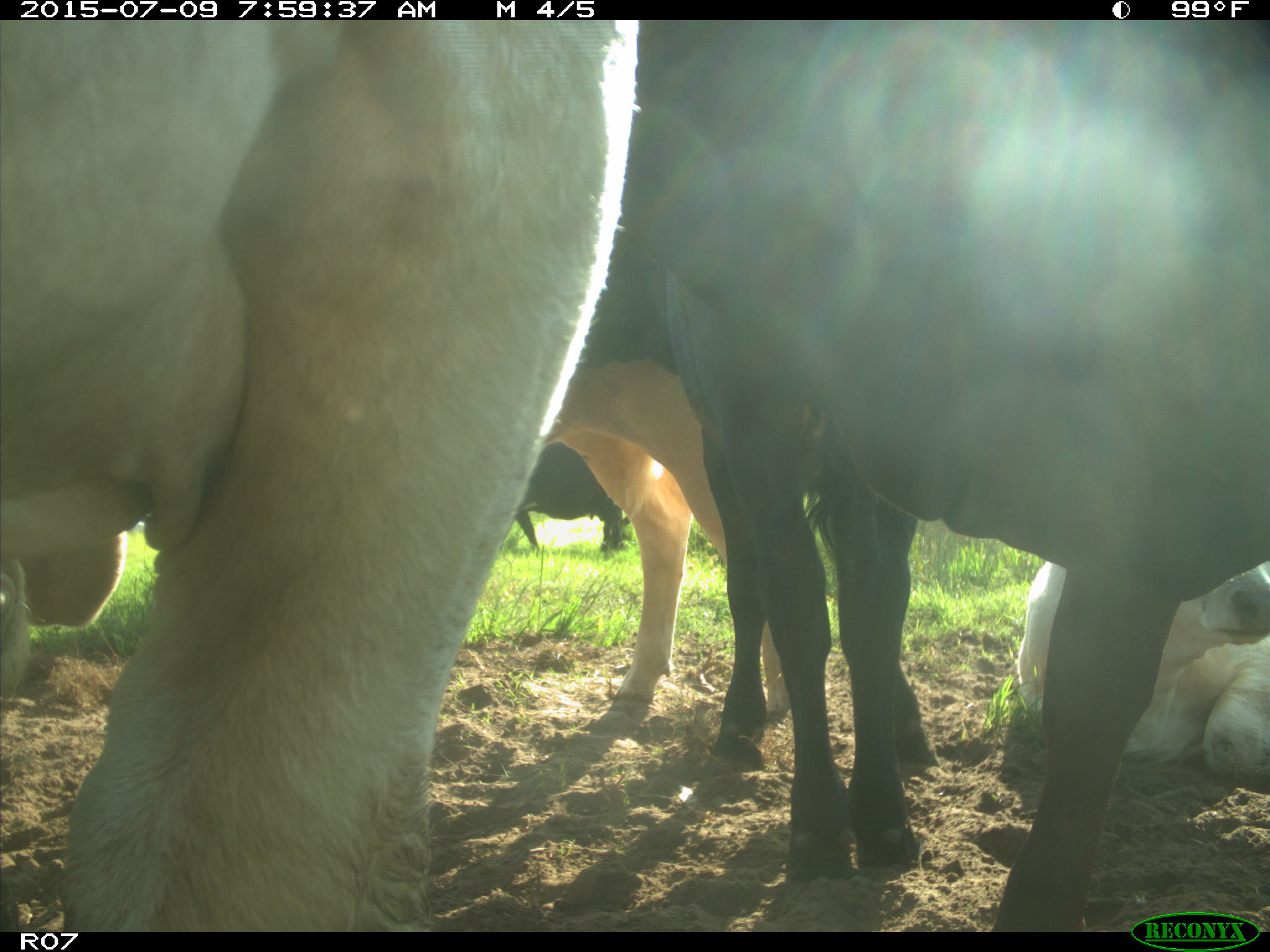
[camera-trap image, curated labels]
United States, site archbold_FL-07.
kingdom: Animalia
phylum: Chordata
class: Mammalia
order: Artiodactyla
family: Bovidae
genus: Bos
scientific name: Bos taurus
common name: domestic cow